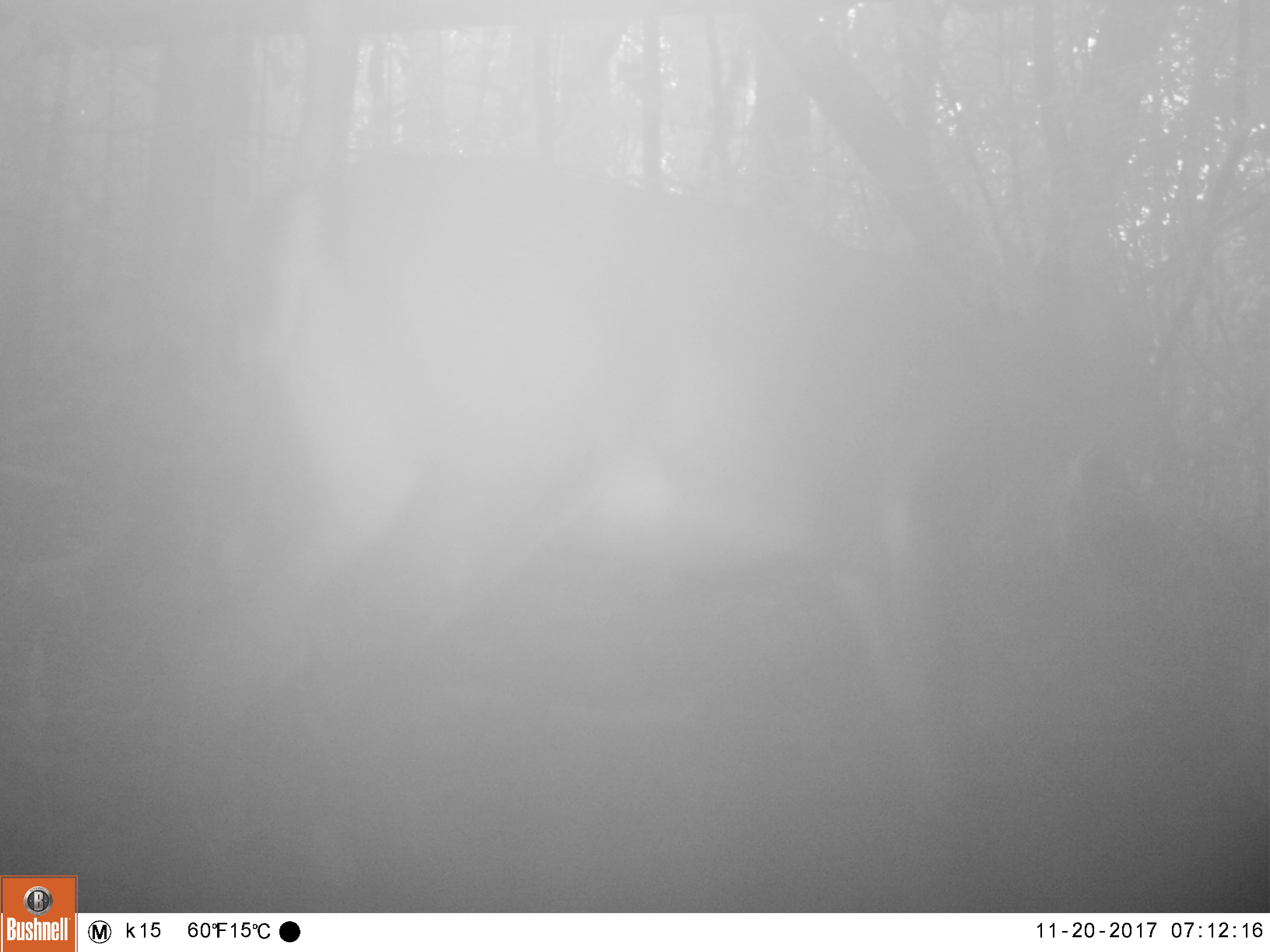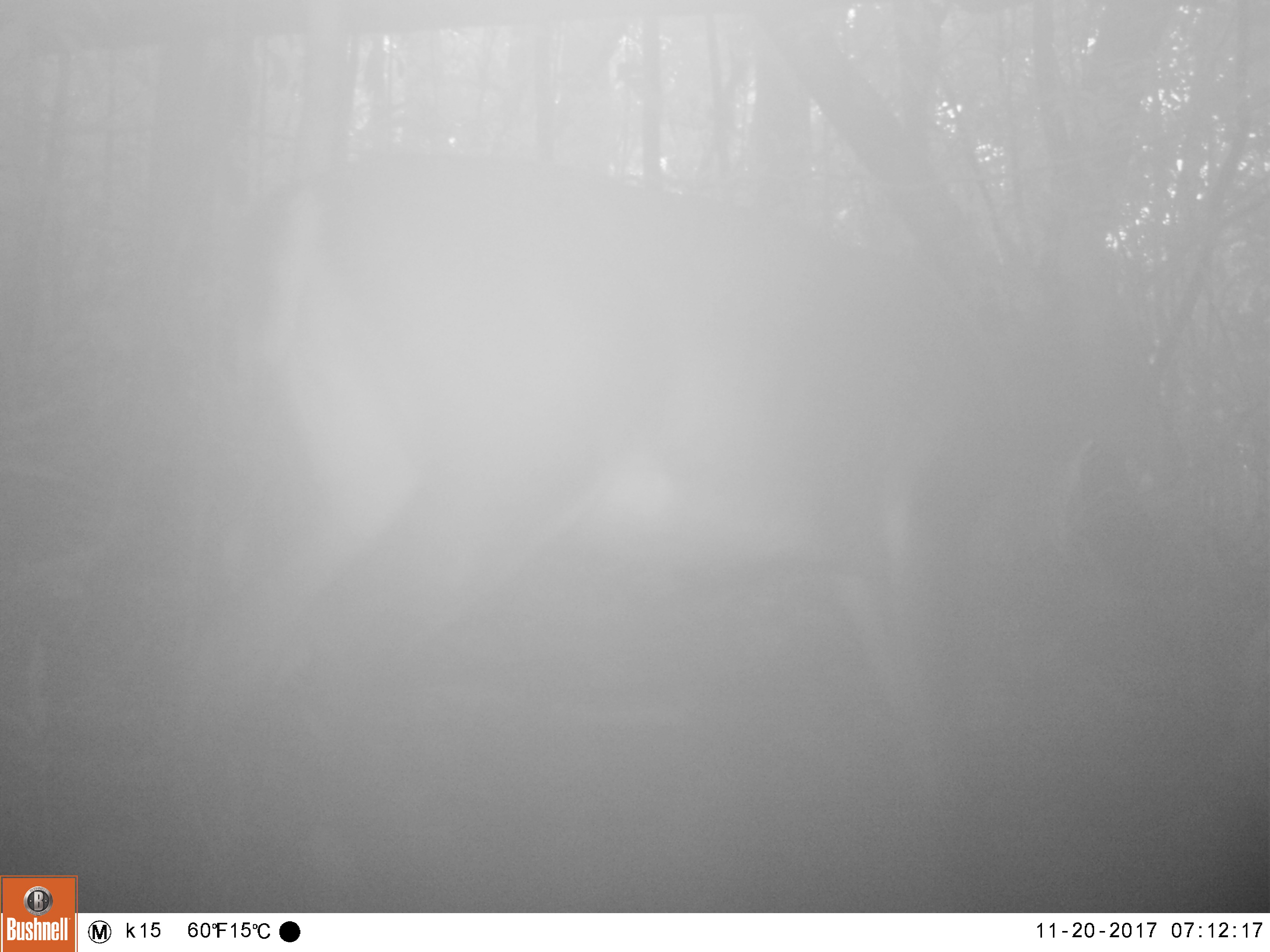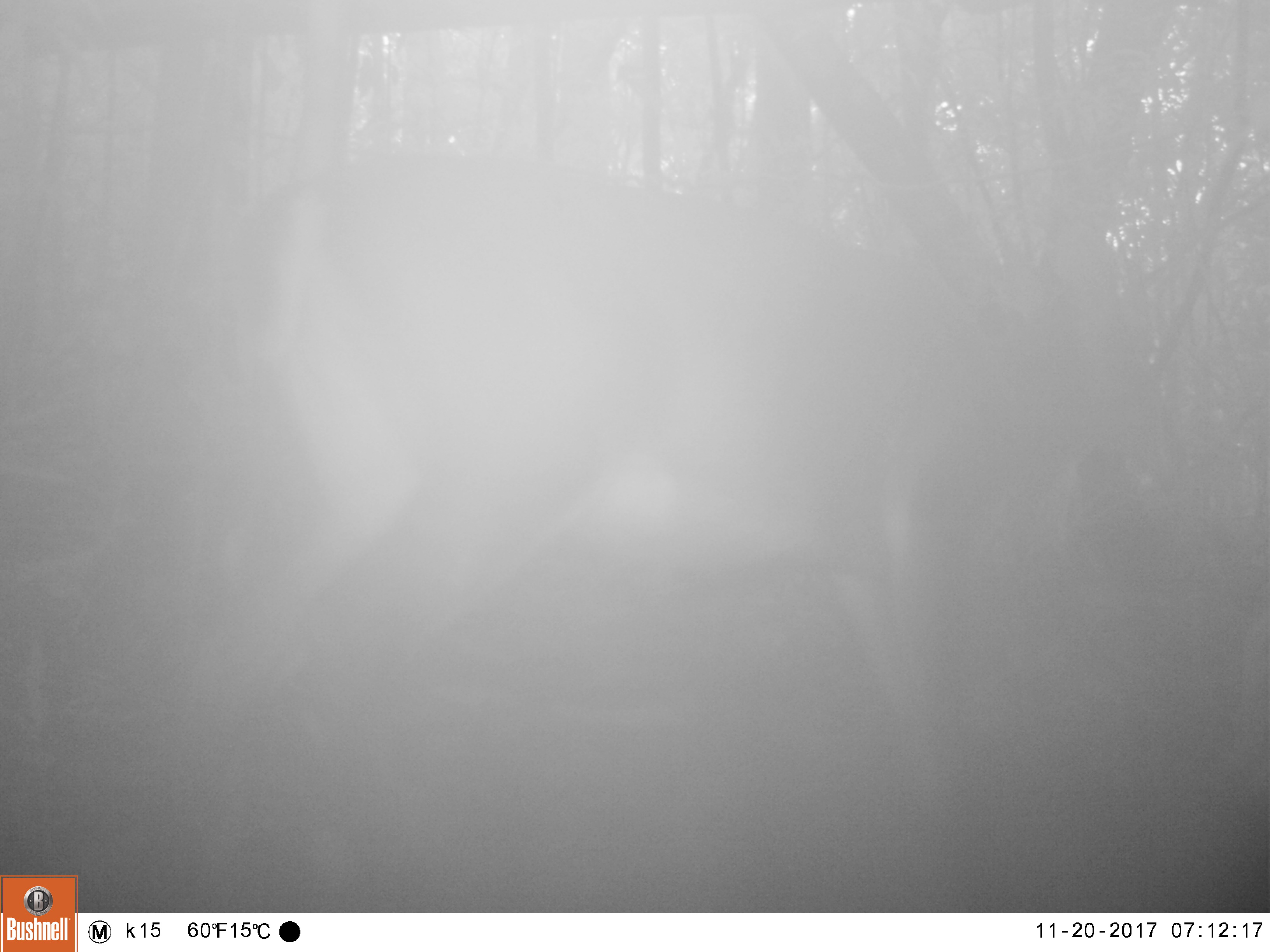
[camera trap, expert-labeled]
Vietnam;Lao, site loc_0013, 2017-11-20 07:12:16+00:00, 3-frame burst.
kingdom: Animalia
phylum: Chordata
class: Mammalia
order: Artiodactyla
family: Cervidae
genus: Muntiacus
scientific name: Muntiacus vuquangensis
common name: large-antlered muntjac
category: large antlered muntjac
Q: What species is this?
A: Large antlered muntjac (large-antlered muntjac) (Muntiacus vuquangensis).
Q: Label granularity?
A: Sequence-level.